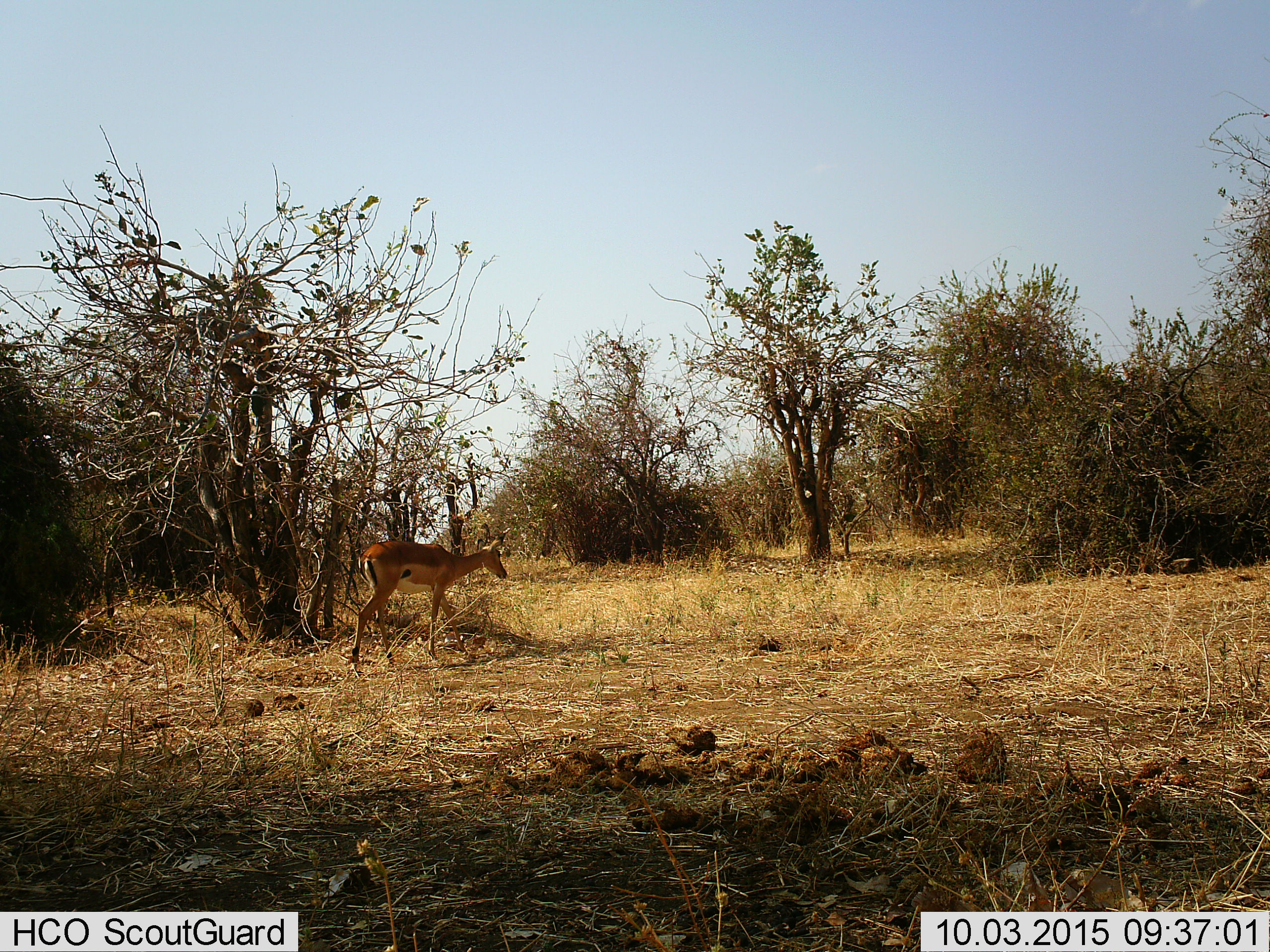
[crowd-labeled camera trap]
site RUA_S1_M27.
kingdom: Animalia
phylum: Chordata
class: Mammalia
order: Artiodactyla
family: Bovidae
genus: Aepyceros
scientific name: Aepyceros melampus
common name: impala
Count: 1.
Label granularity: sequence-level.